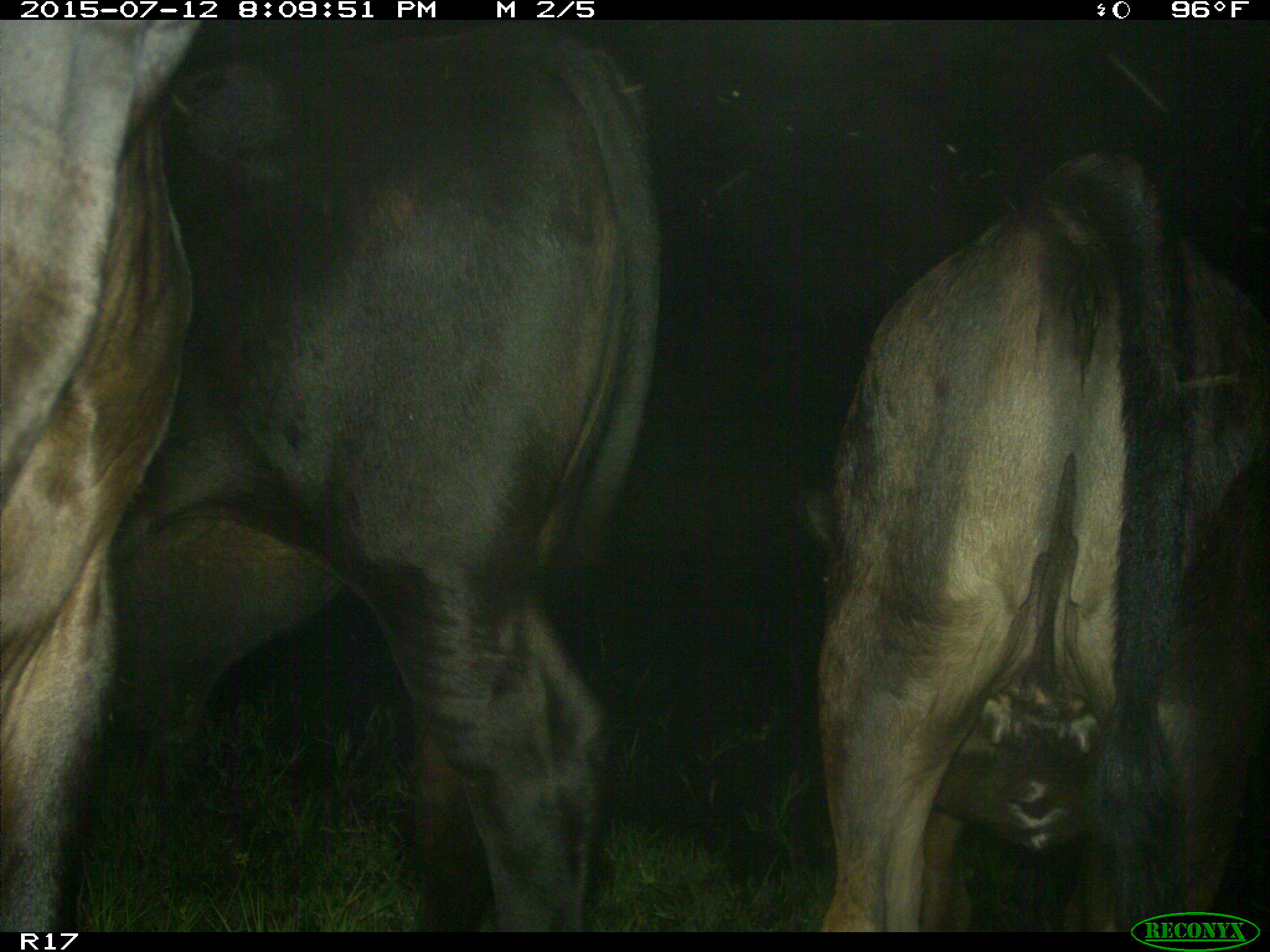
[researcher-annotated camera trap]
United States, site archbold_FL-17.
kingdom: Animalia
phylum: Chordata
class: Mammalia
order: Artiodactyla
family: Bovidae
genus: Bos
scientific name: Bos taurus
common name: domestic cow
Bos taurus (domestic cow).